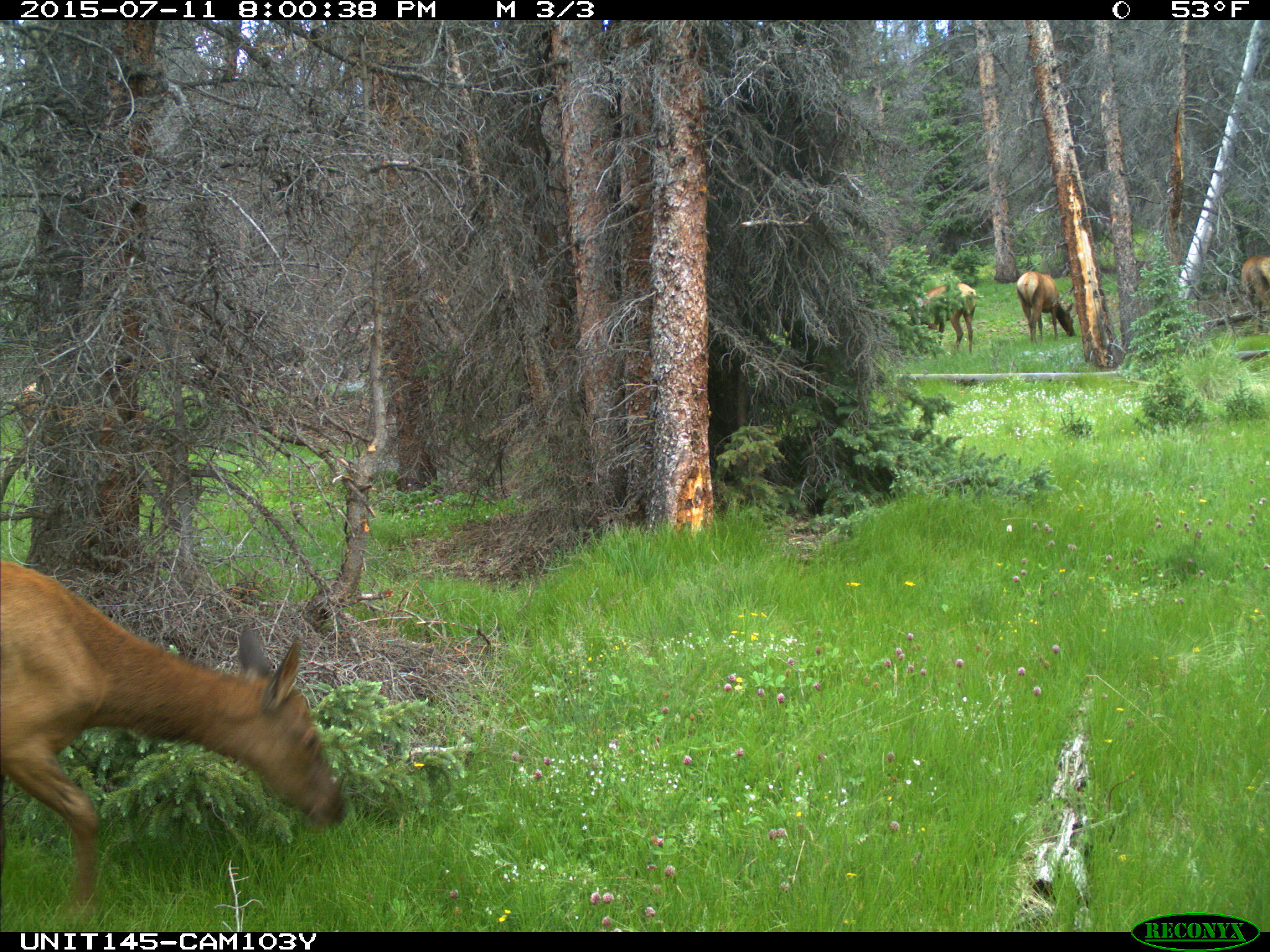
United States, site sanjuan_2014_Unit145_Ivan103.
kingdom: Animalia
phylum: Chordata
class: Mammalia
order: Artiodactyla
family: Cervidae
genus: Cervus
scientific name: Cervus elaphus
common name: red deer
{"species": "Cervus elaphus (red deer)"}